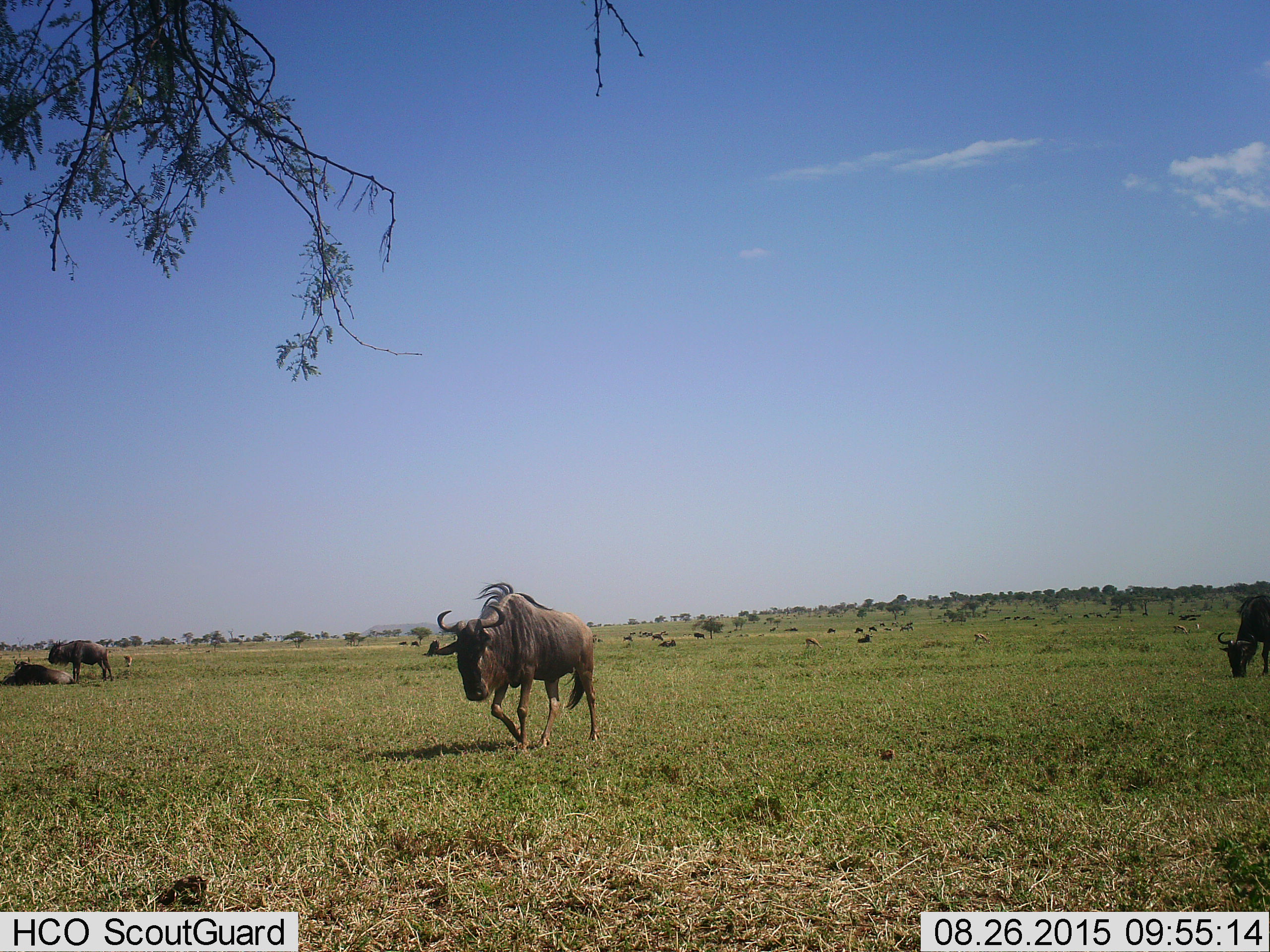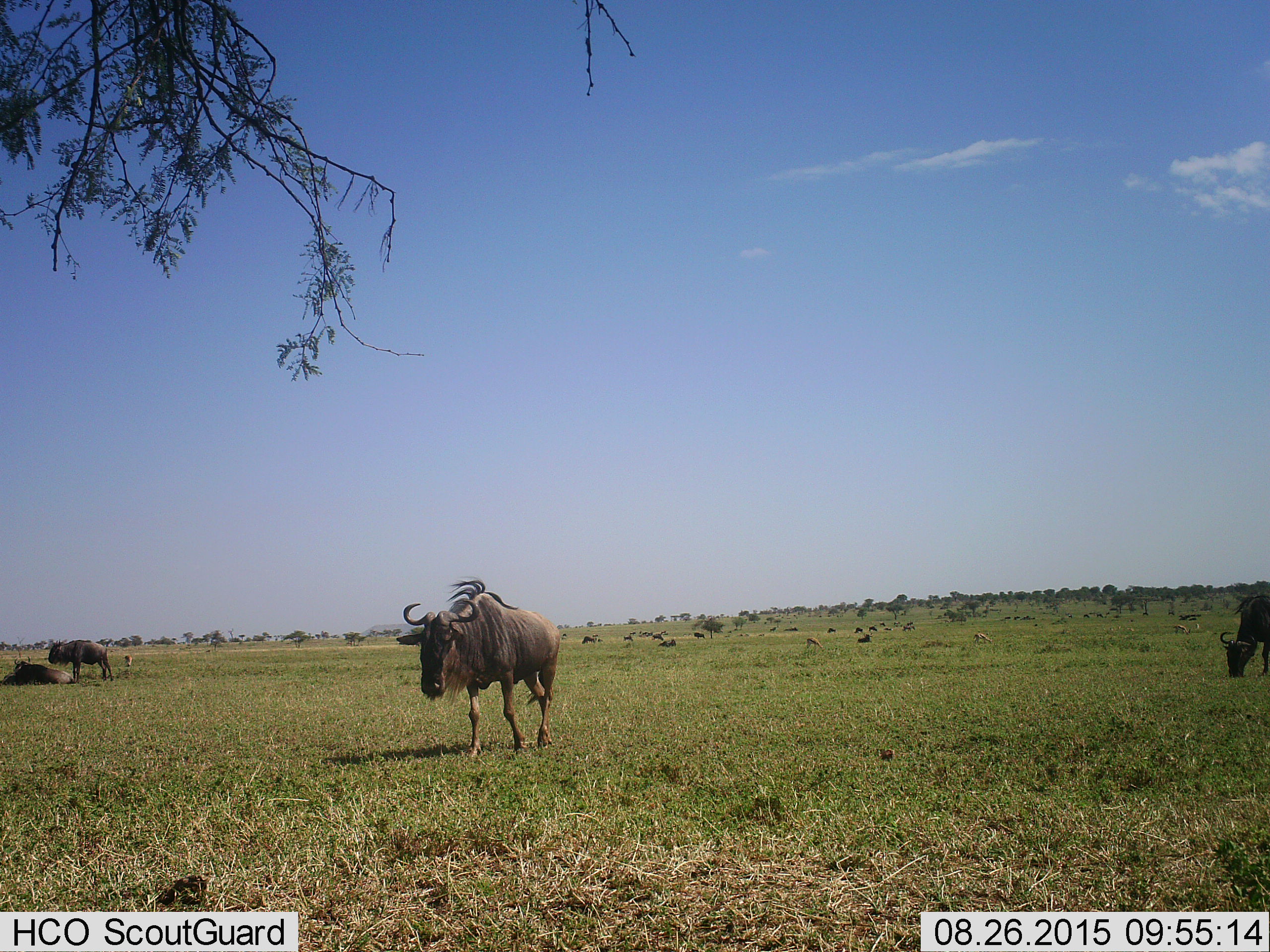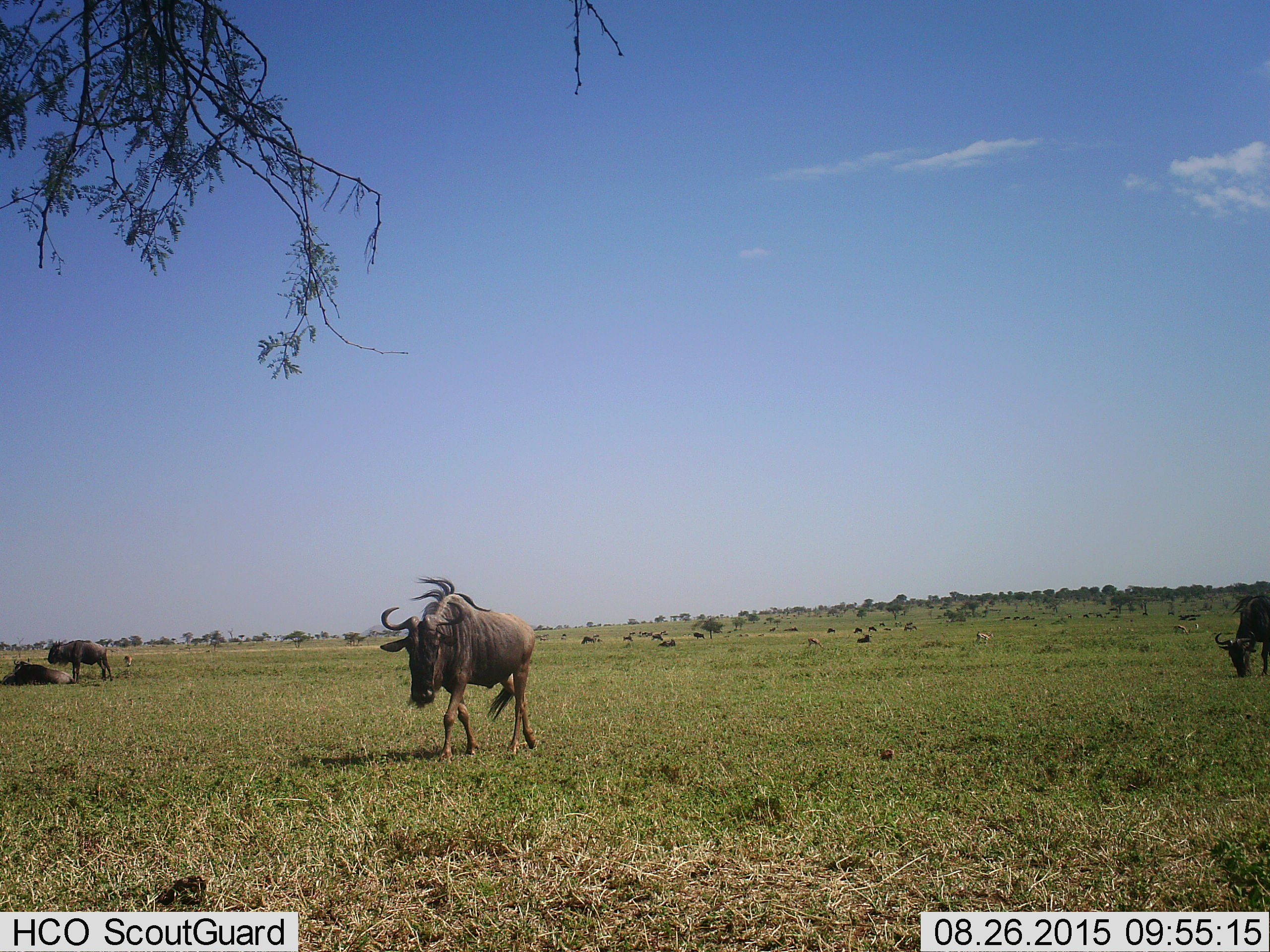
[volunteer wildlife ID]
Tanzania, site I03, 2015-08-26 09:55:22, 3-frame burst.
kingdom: Animalia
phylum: Chordata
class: Mammalia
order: Artiodactyla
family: Bovidae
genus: Eudorcas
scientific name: Eudorcas thomsonii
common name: thomson's gazelle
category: gazellethomsons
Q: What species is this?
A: Gazellethomsons (thomson's gazelle) (Eudorcas thomsonii).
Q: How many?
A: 5.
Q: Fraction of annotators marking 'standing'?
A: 20%.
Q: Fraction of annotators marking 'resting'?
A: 0%.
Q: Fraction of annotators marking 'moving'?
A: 0%.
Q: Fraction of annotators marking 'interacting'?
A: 0%.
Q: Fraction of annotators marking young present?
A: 0%.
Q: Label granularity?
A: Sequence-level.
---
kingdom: Animalia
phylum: Chordata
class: Mammalia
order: Artiodactyla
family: Bovidae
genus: Connochaetes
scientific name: Connochaetes taurinus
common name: blue wildebeest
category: wildebeest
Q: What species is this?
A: Wildebeest (blue wildebeest) (Connochaetes taurinus).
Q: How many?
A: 11-50.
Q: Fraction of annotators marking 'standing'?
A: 40%.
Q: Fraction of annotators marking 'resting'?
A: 60%.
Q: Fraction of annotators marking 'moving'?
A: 100%.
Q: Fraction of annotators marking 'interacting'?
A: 0%.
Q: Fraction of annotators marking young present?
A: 0%.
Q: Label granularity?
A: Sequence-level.